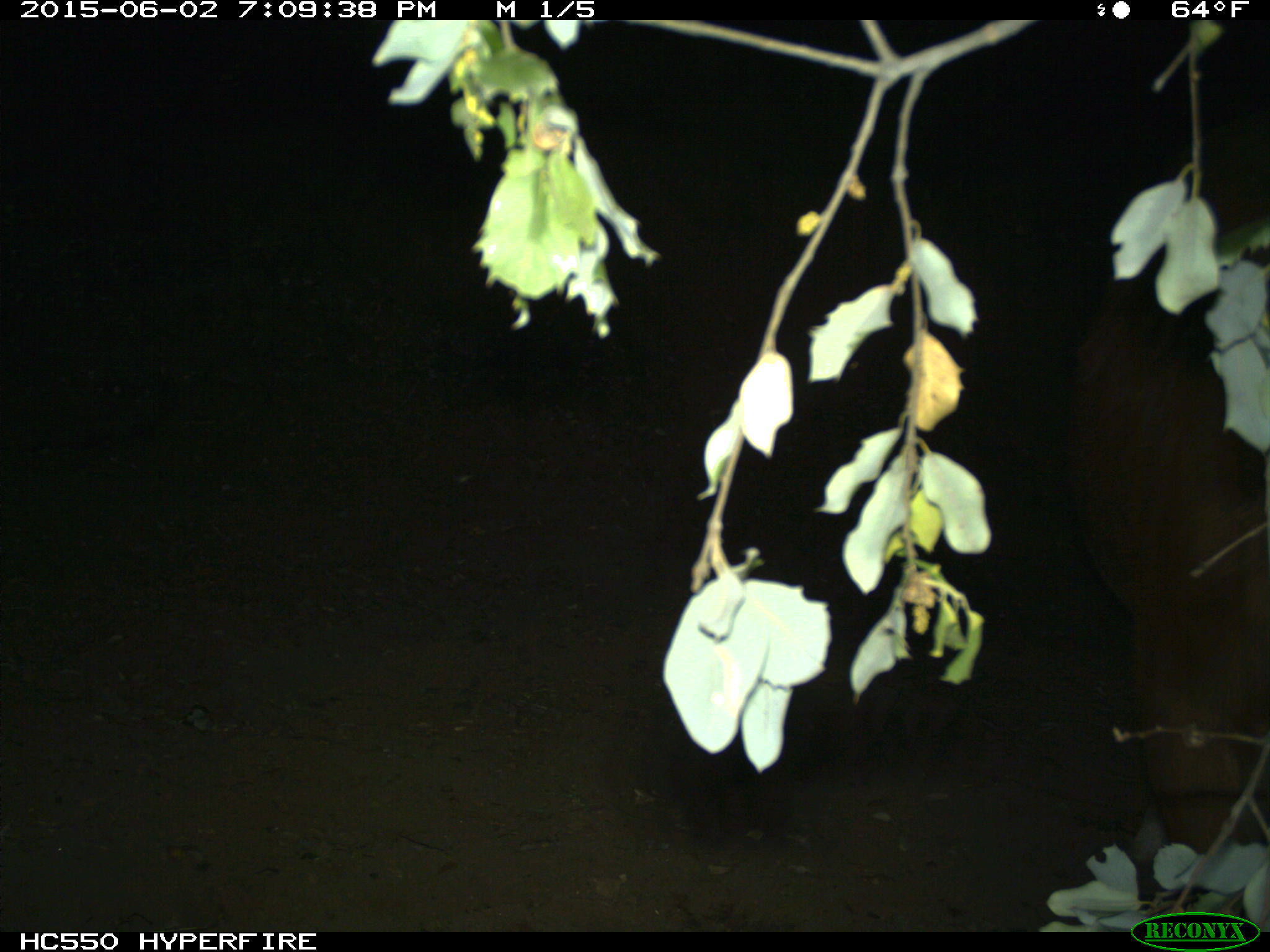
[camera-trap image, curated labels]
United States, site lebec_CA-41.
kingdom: Animalia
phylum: Chordata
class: Mammalia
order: Artiodactyla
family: Bovidae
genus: Bos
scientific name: Bos taurus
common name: domestic cow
Bos taurus (domestic cow).